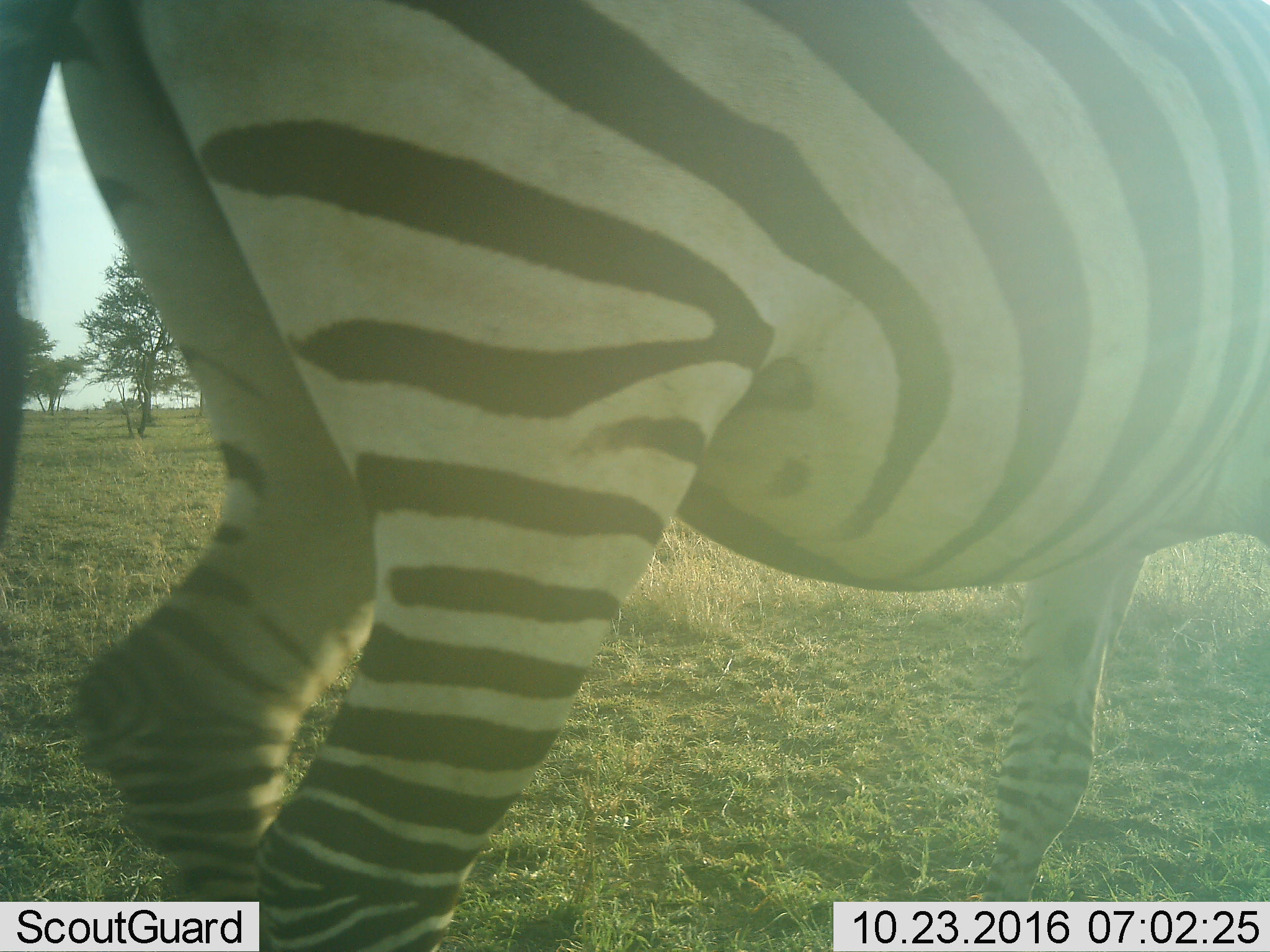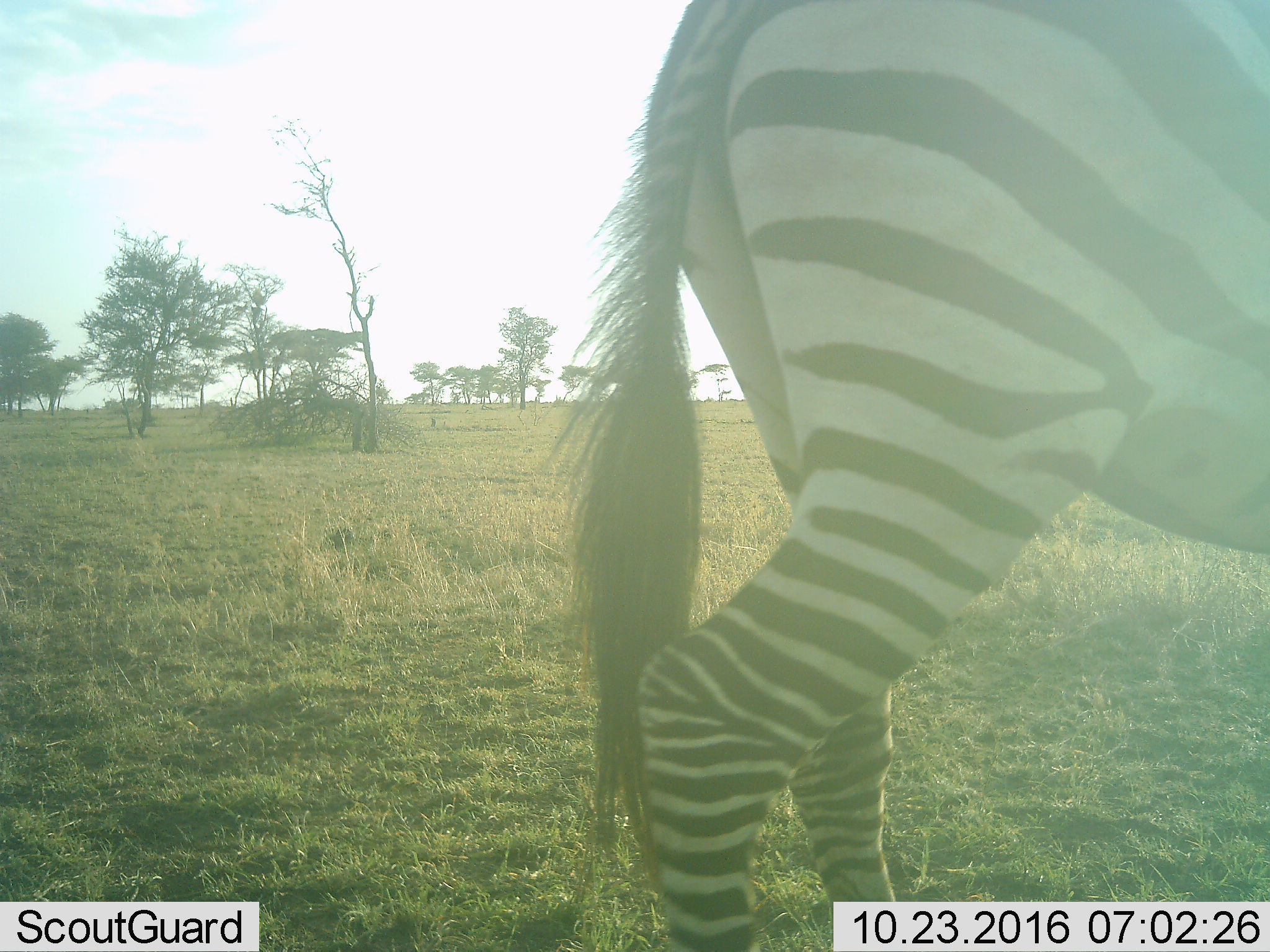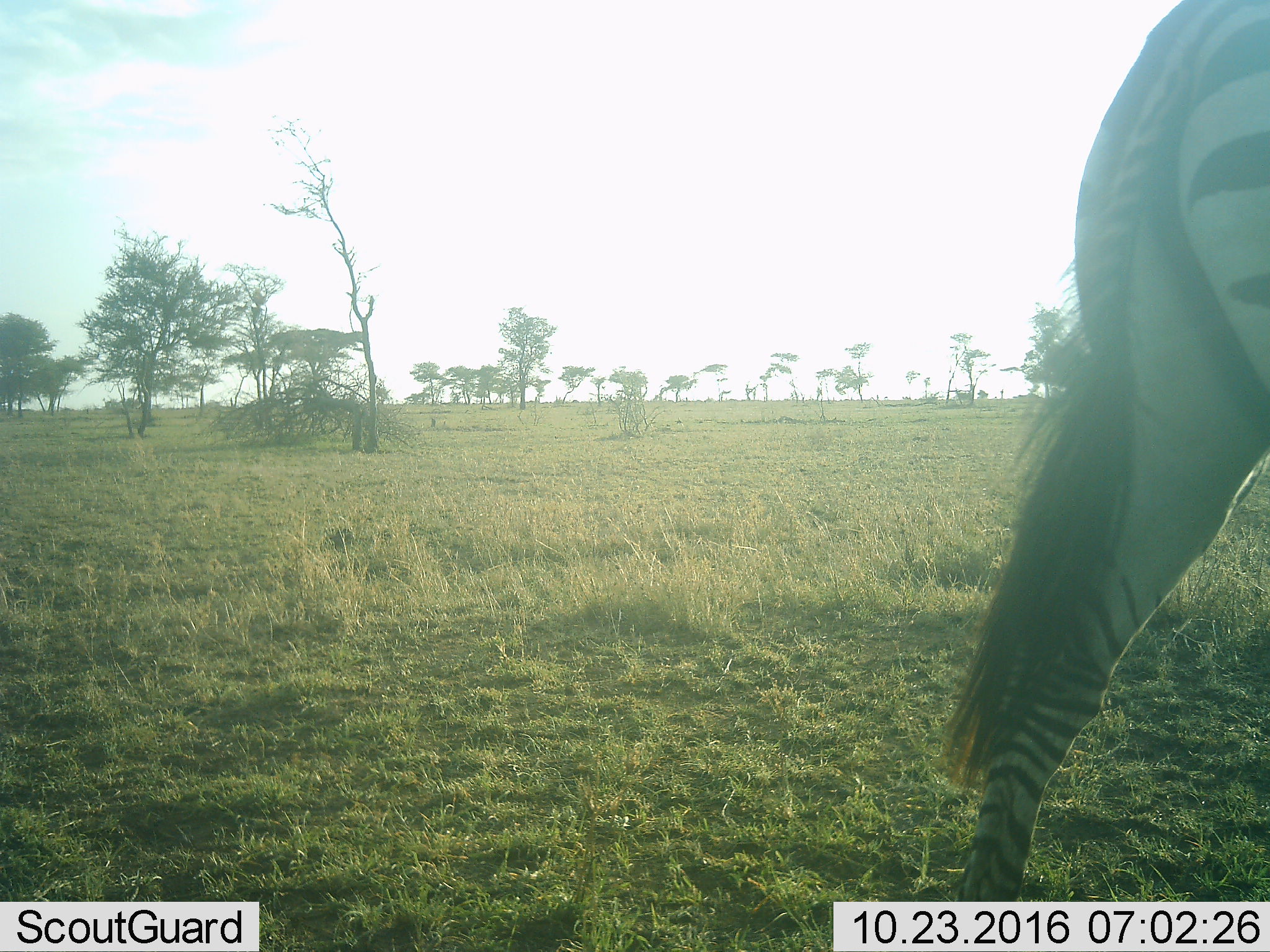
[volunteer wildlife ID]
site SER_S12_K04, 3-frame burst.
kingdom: Animalia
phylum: Chordata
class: Mammalia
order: Perissodactyla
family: Equidae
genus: Equus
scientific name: Equus quagga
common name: plains zebra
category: zebraplains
Zebraplains (plains zebra) (Equus quagga), count 1. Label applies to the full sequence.